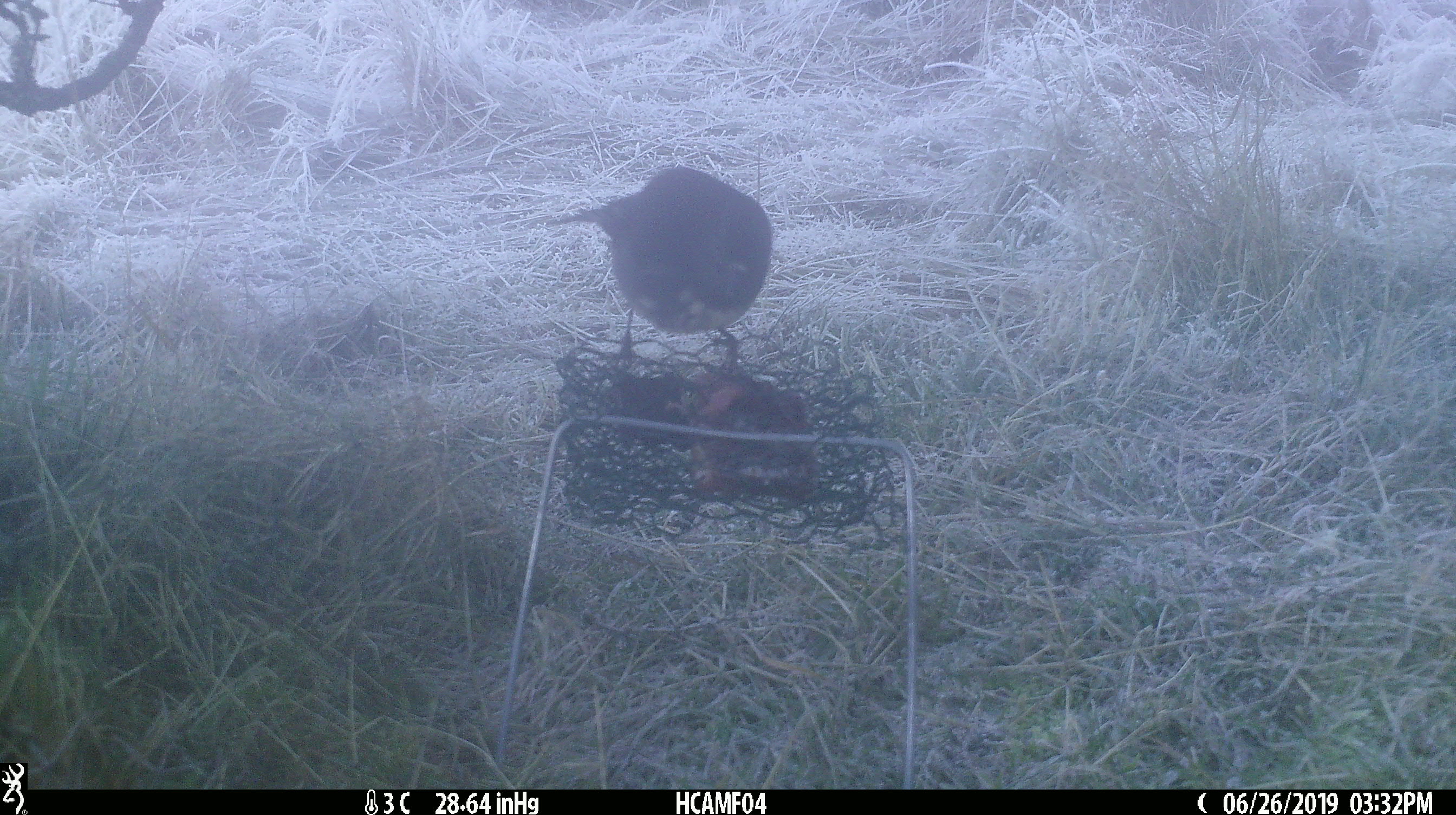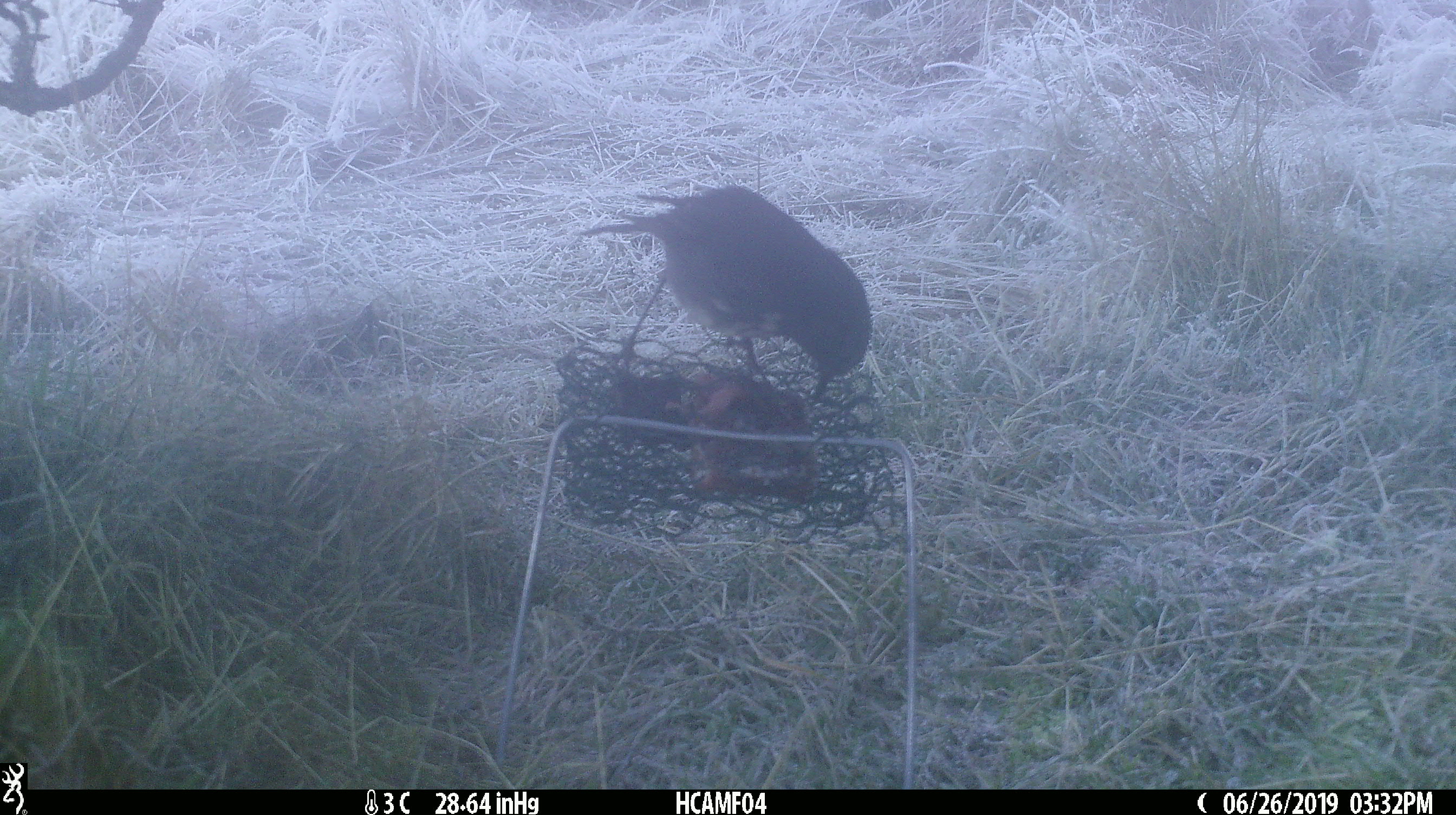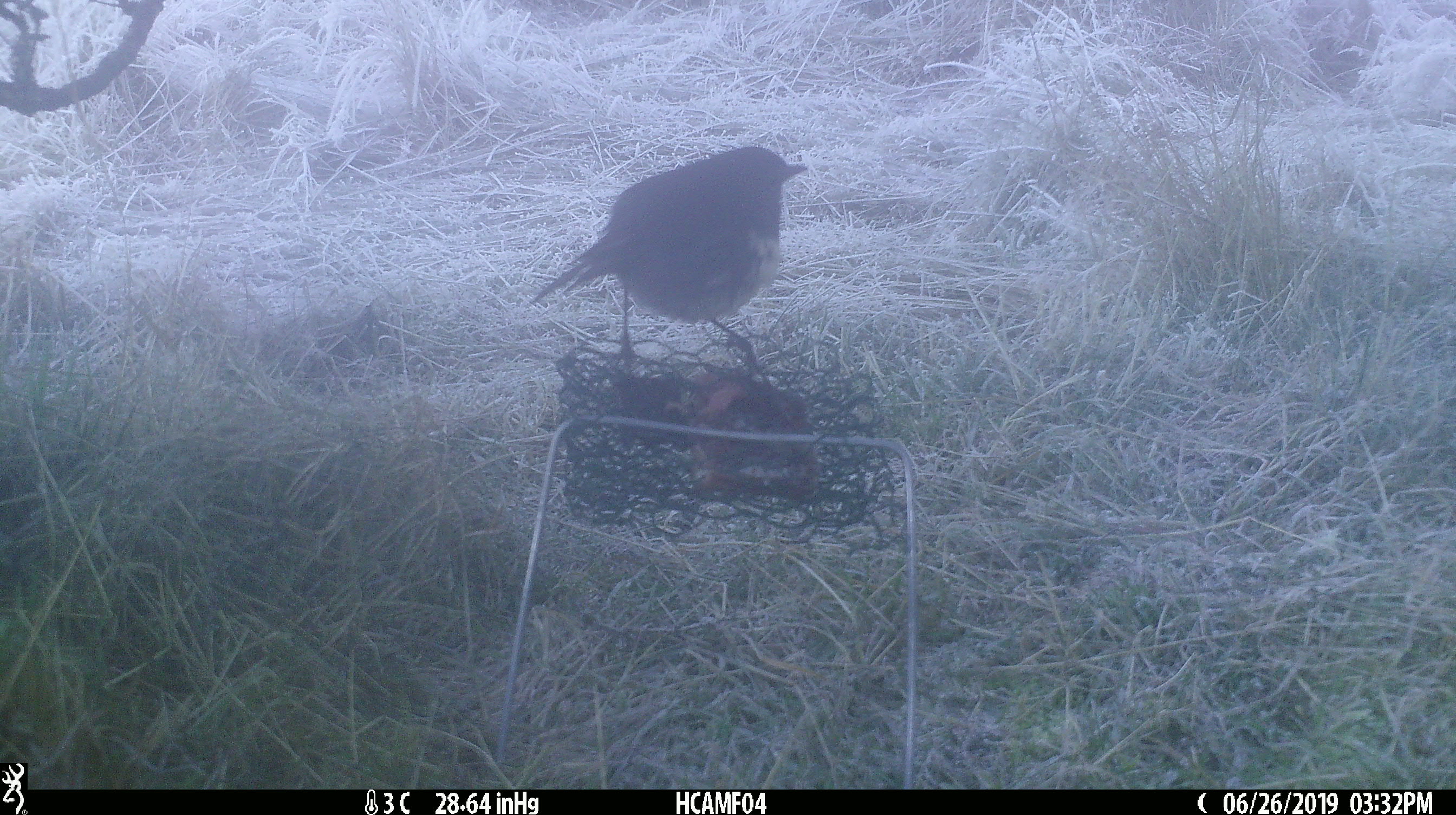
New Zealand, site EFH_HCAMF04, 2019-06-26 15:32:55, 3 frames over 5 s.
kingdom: Animalia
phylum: Chordata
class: Aves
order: Passeriformes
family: Petroicidae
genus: Petroica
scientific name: Petroica australis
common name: new zealand robin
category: robin